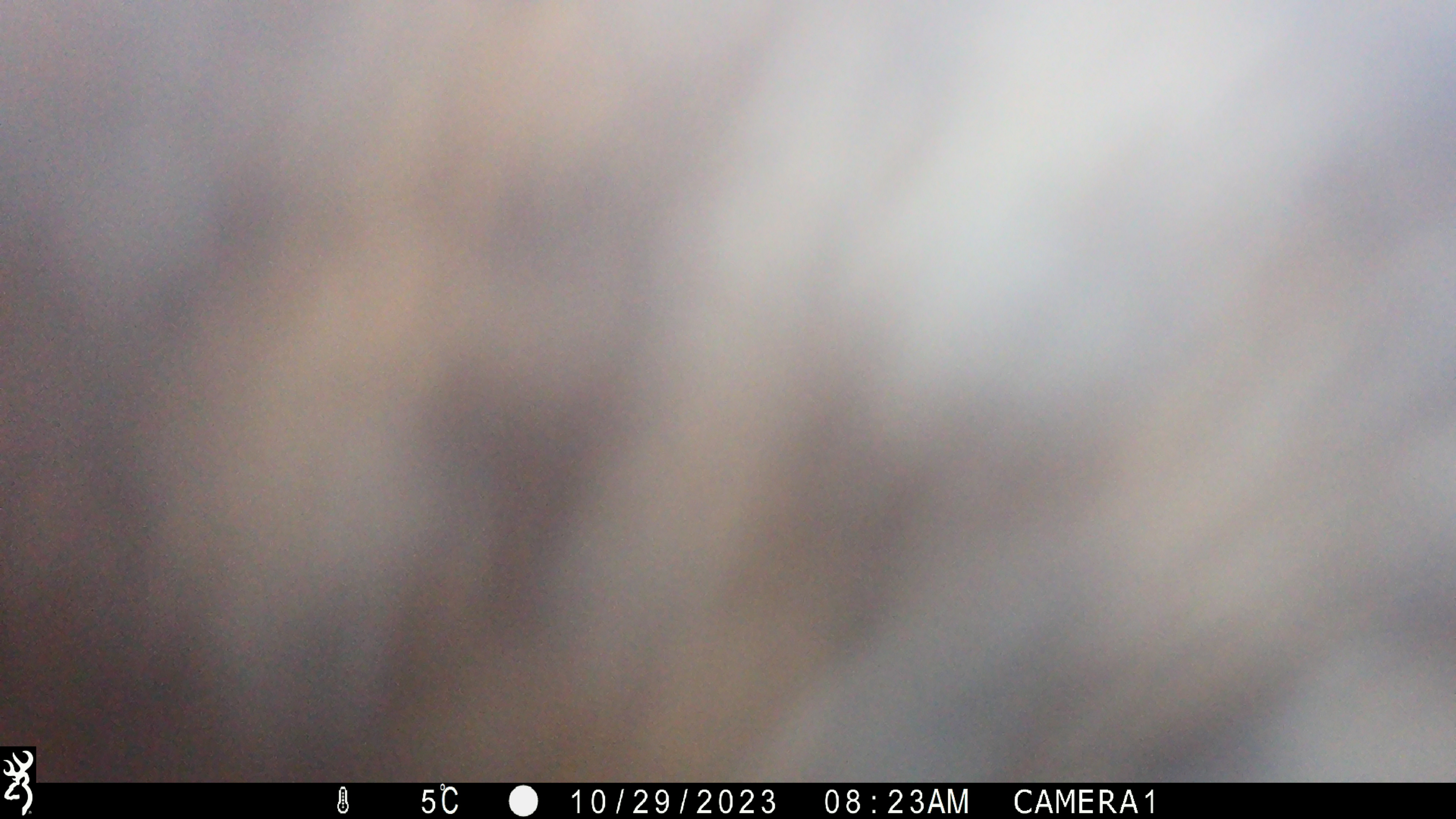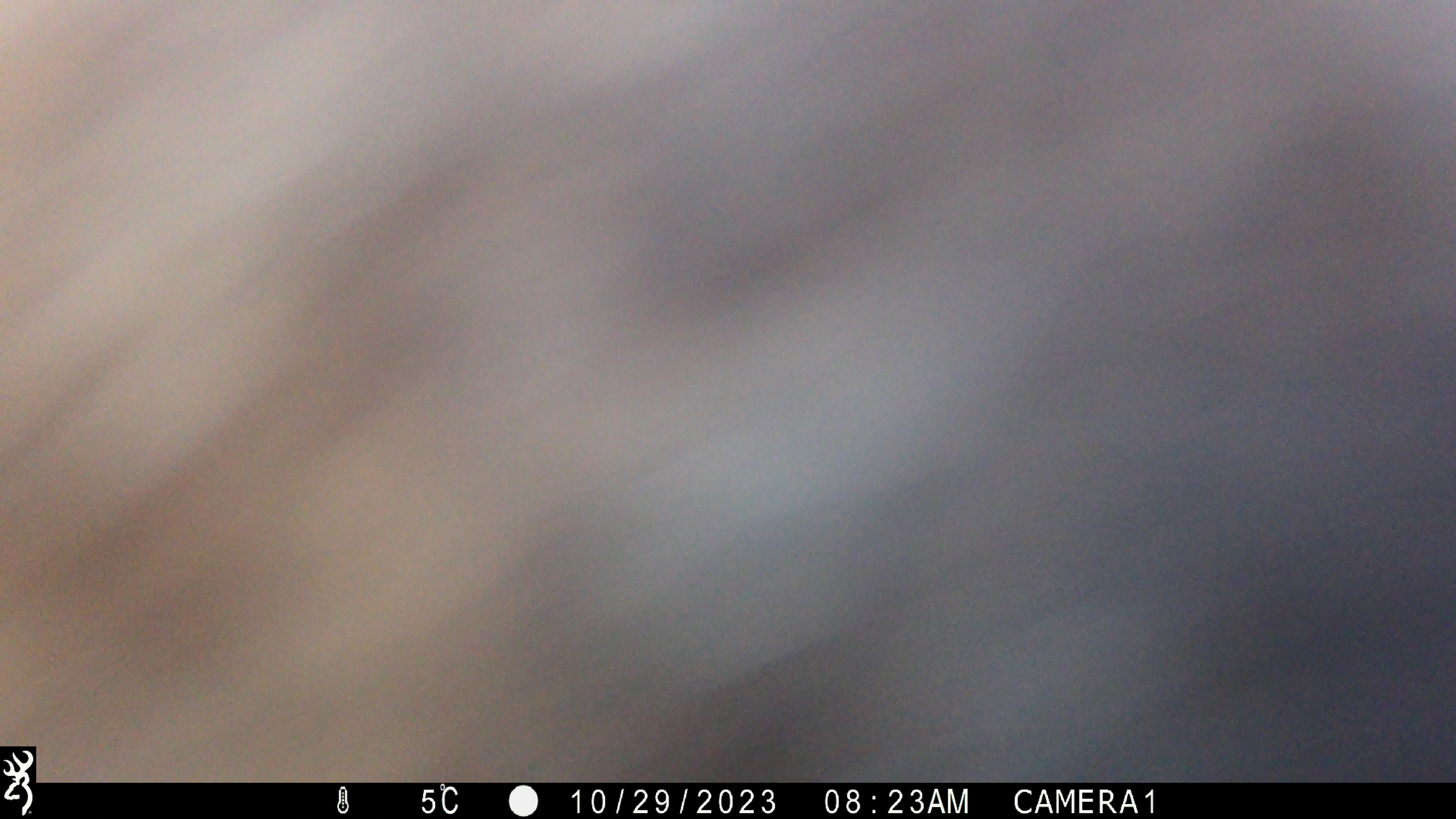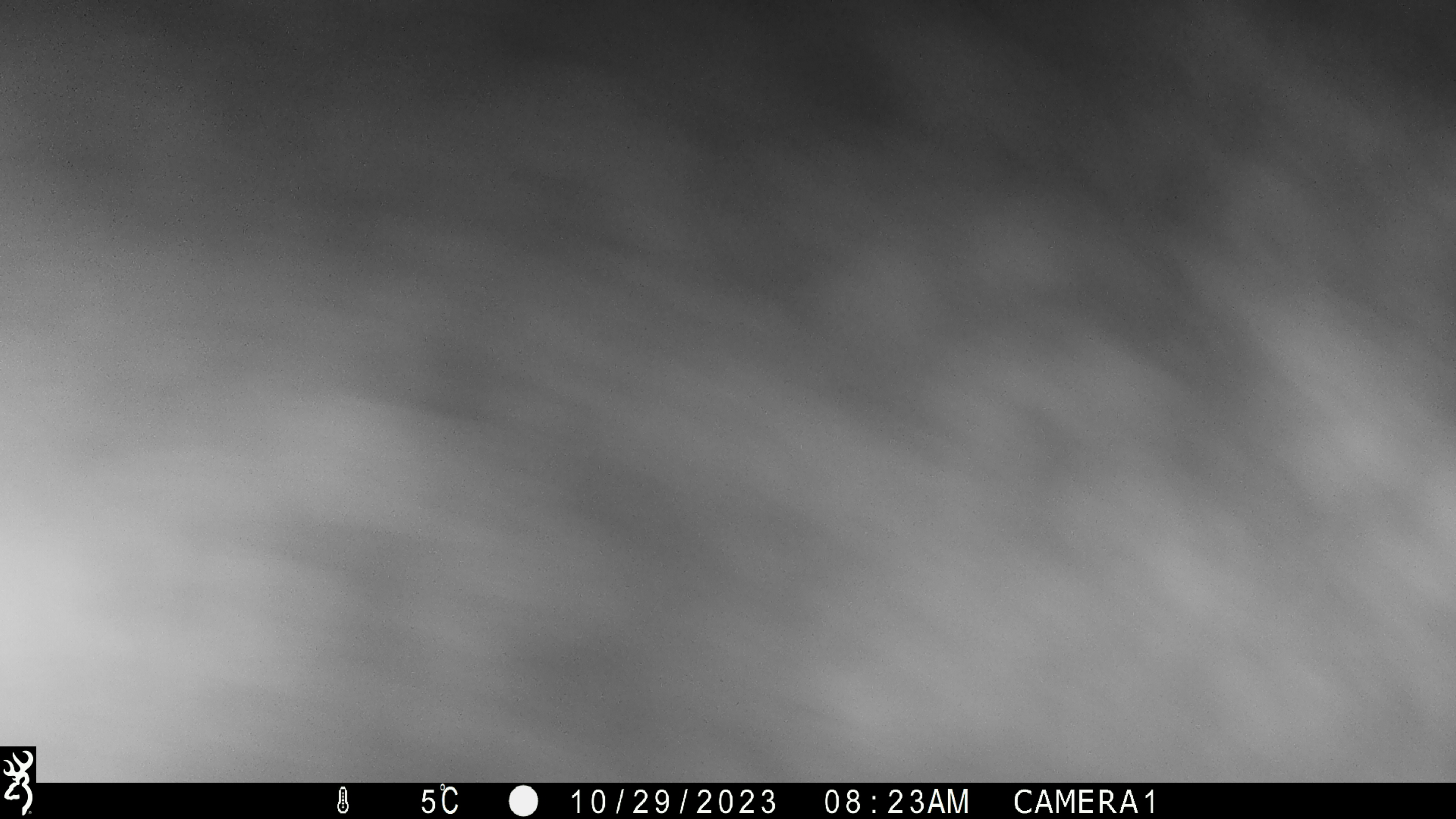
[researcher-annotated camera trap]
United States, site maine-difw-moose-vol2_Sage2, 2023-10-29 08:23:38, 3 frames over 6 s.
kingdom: Animalia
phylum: Chordata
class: Mammalia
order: Artiodactyla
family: Cervidae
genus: Alces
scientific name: Alces alces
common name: moose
Moose (Alces alces).